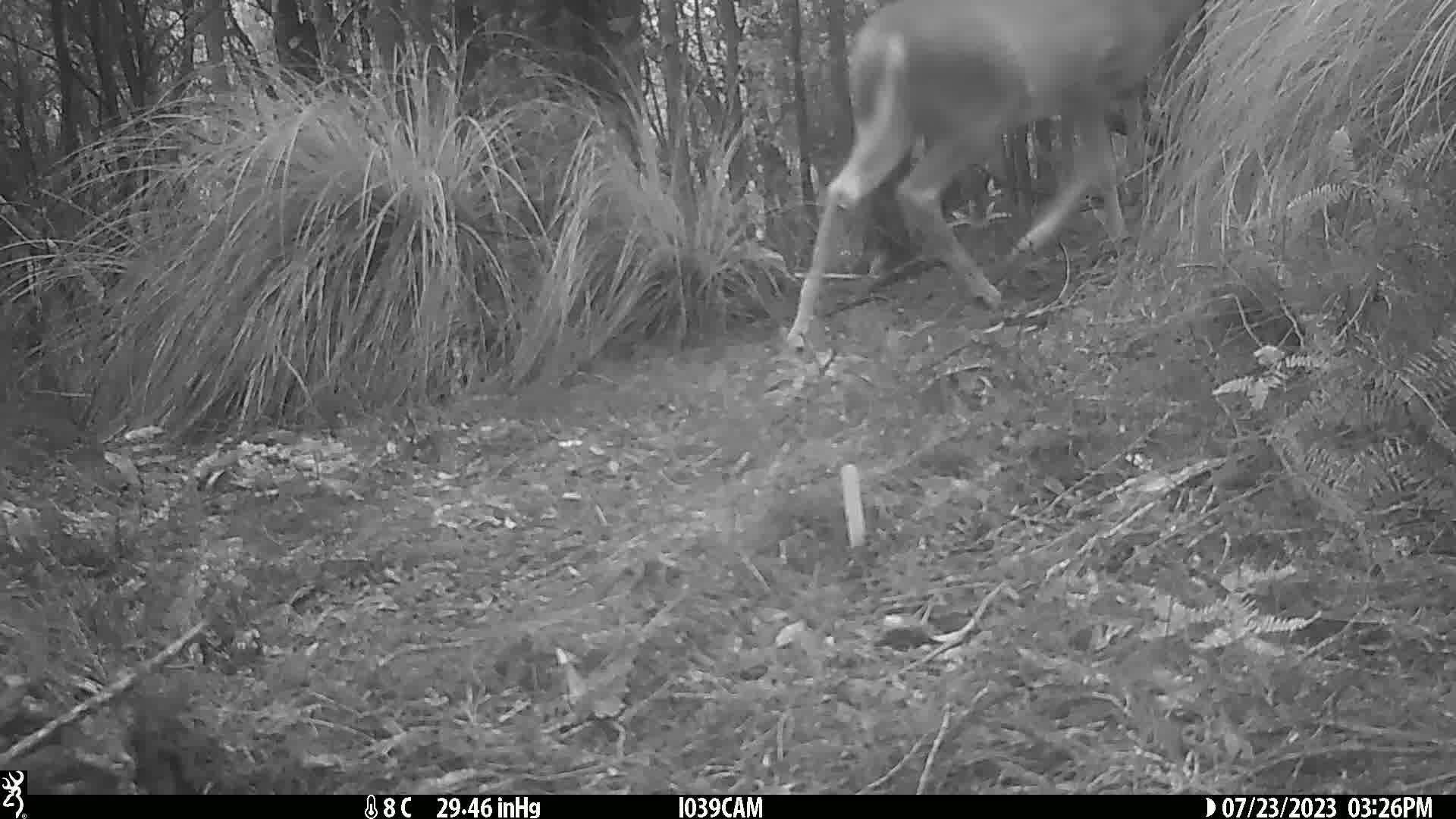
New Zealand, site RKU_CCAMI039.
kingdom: Animalia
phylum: Chordata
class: Mammalia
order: Artiodactyla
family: Cervidae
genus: Odocoileus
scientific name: Odocoileus virginianus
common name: white-tailed deer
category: white tailed deer